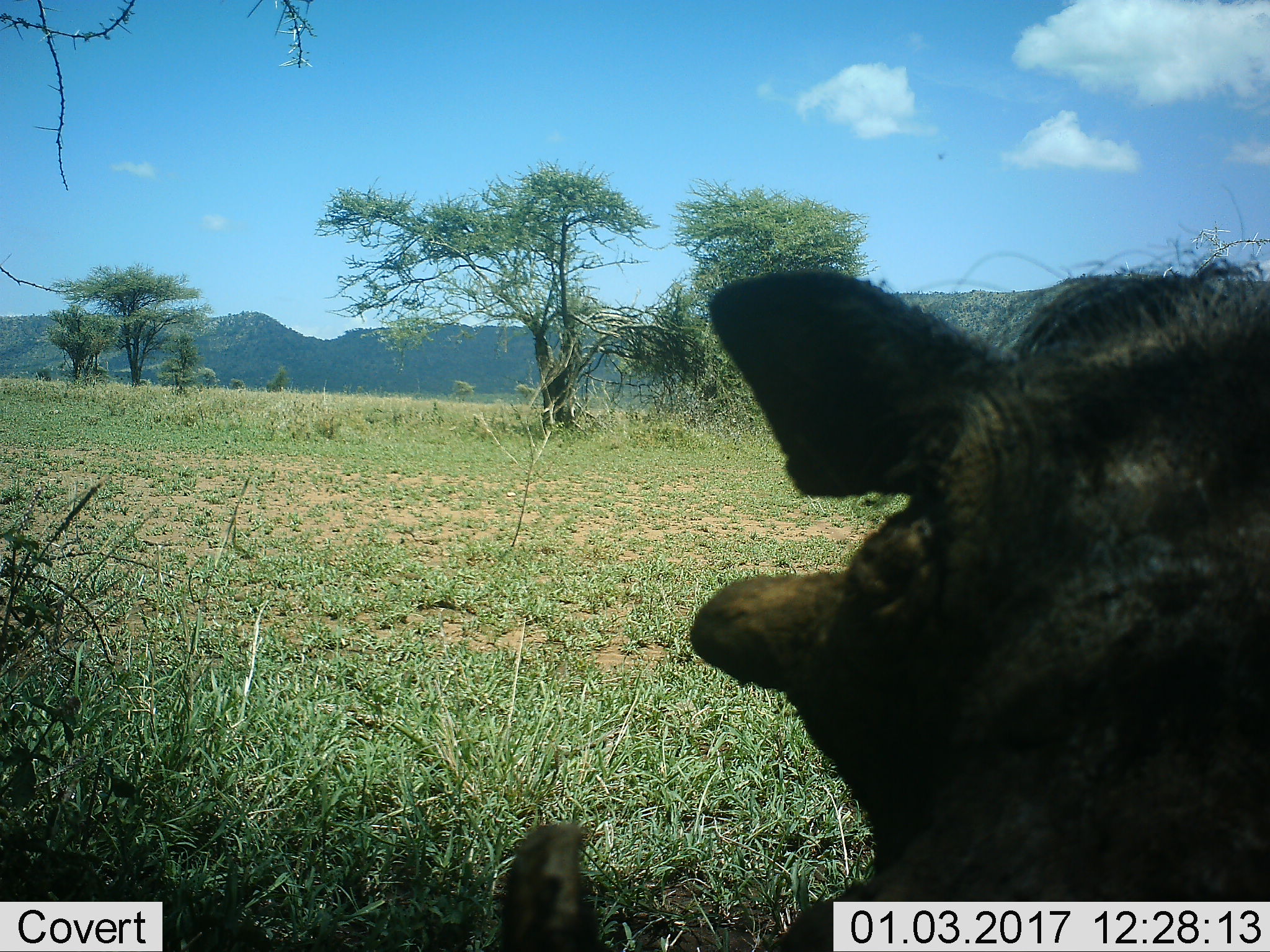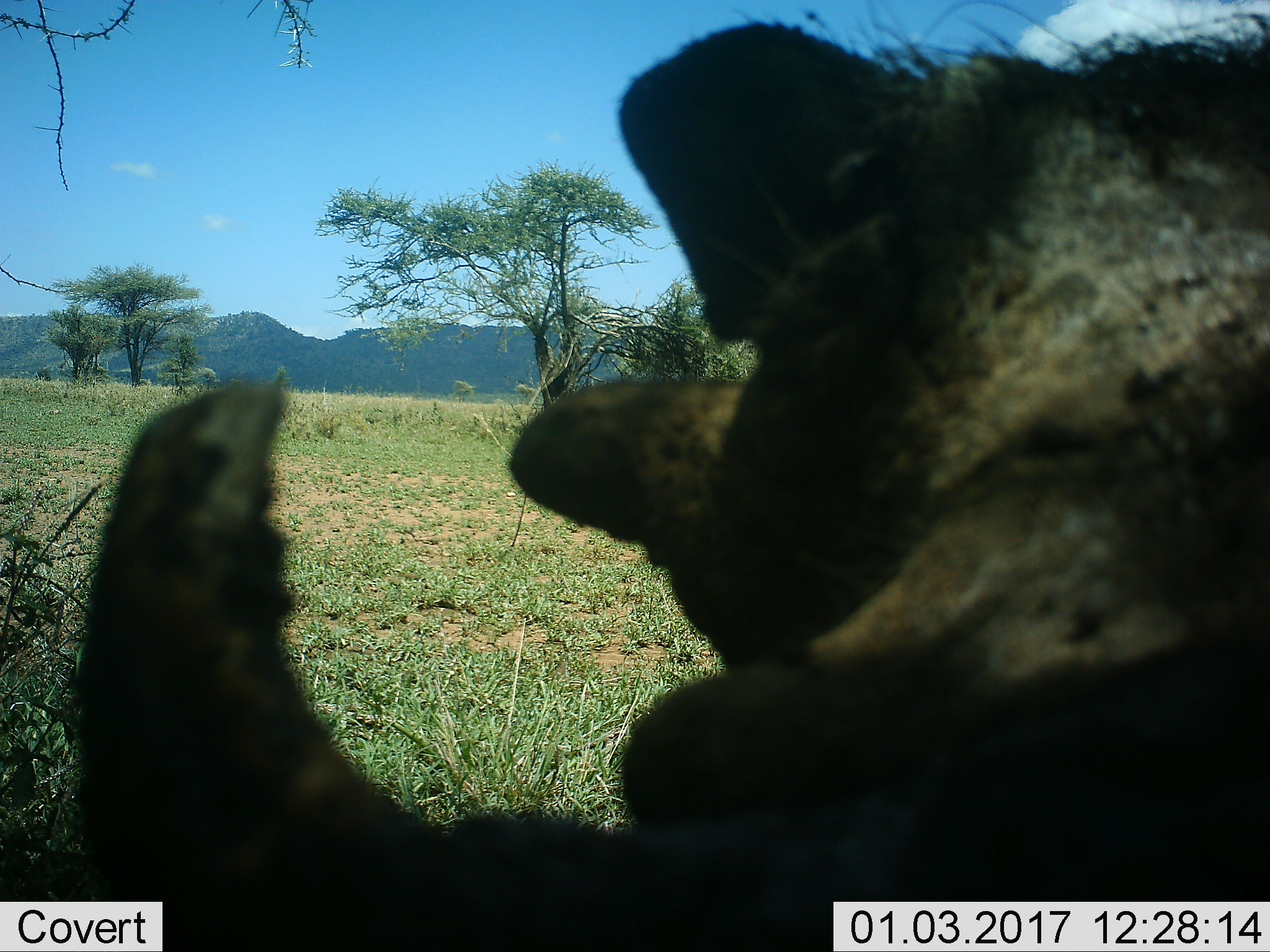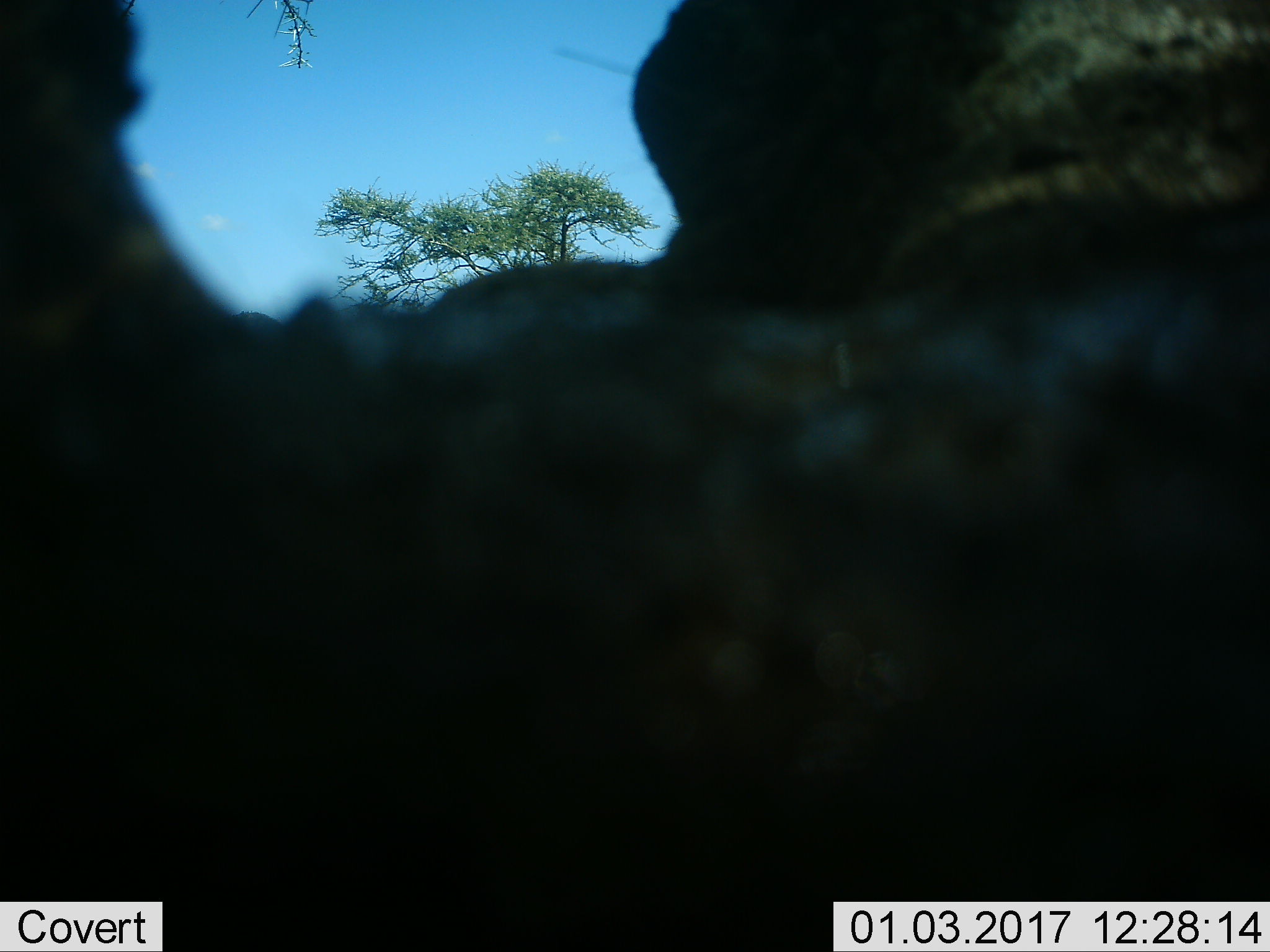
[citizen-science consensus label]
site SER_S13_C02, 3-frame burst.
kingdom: Animalia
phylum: Chordata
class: Mammalia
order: Artiodactyla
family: Suidae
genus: Phacochoerus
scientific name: Phacochoerus africanus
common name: warthog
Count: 1.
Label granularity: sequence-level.